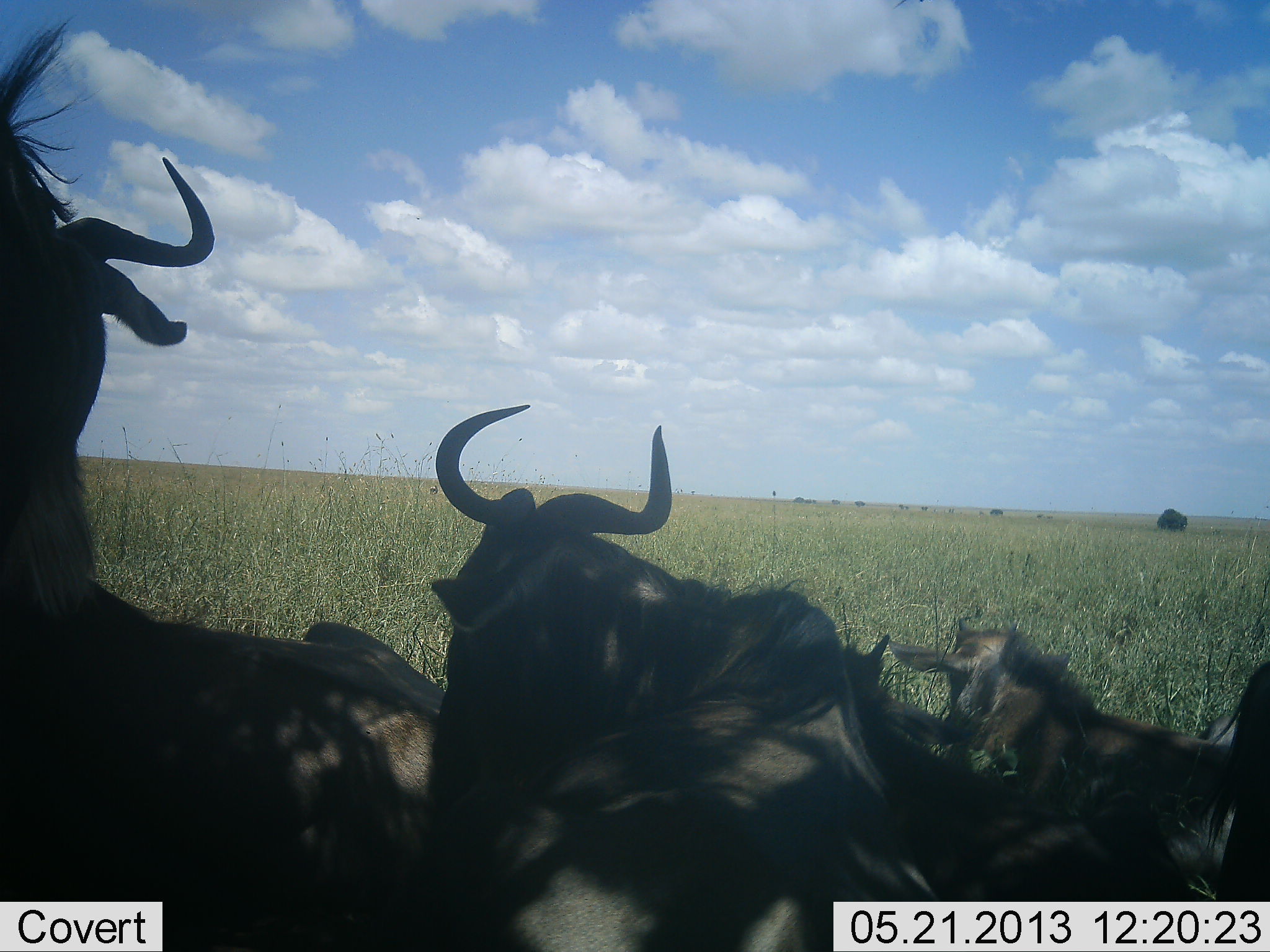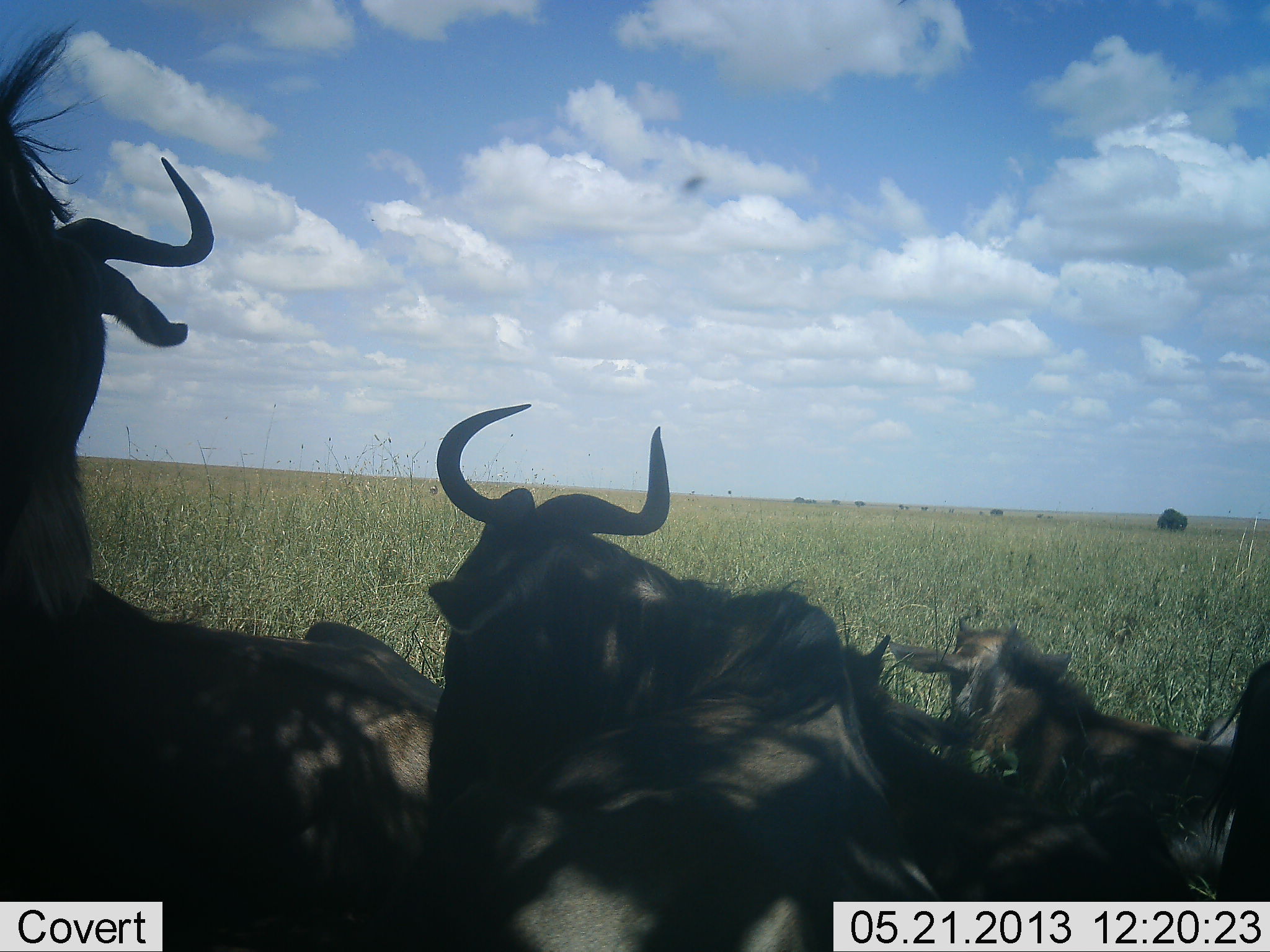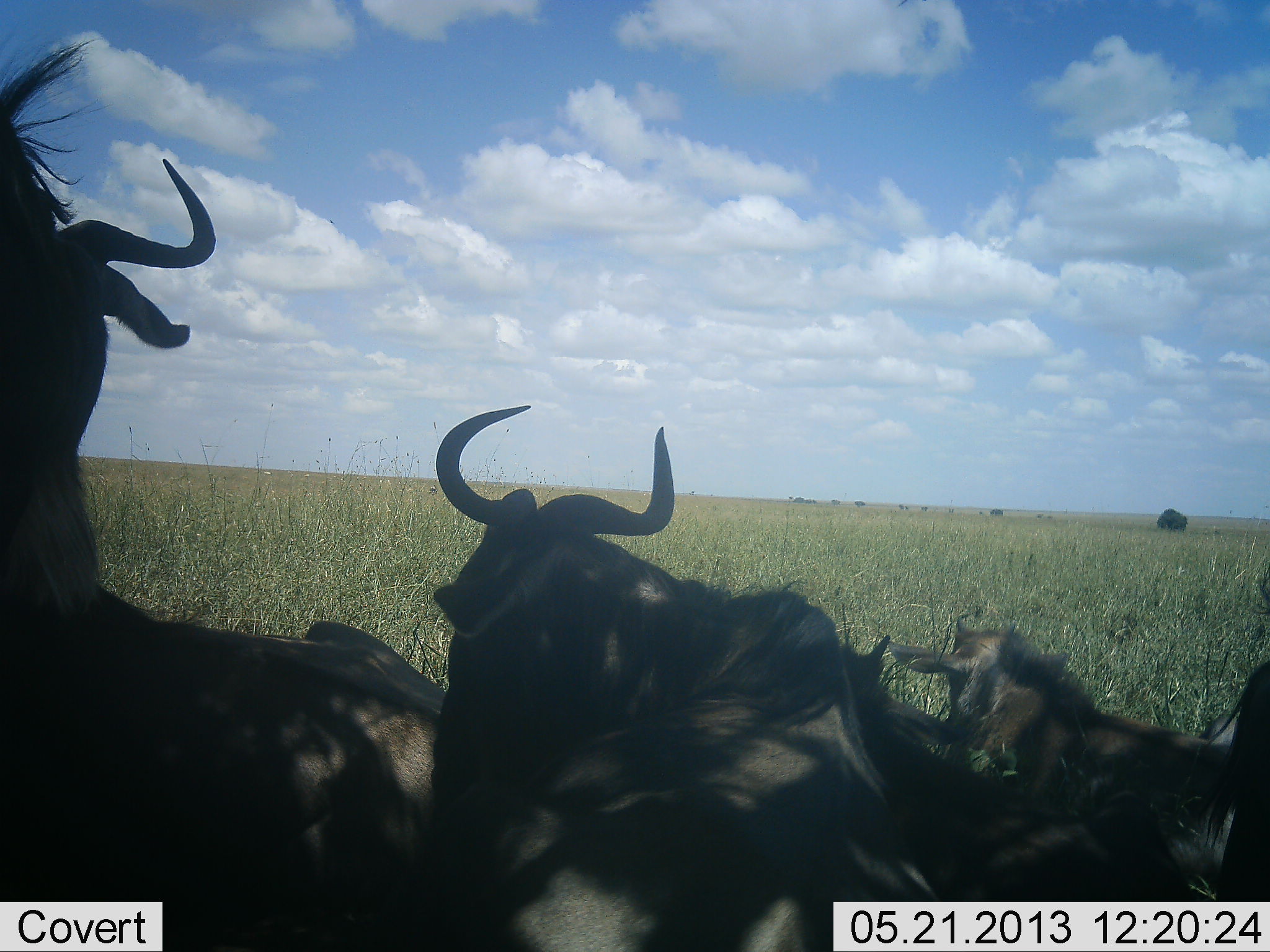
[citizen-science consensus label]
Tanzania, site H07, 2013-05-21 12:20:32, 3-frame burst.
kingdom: Animalia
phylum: Chordata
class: Mammalia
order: Artiodactyla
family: Bovidae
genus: Connochaetes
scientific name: Connochaetes taurinus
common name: blue wildebeest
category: wildebeest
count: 5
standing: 18%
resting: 94%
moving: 0%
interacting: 0%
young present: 53%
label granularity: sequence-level